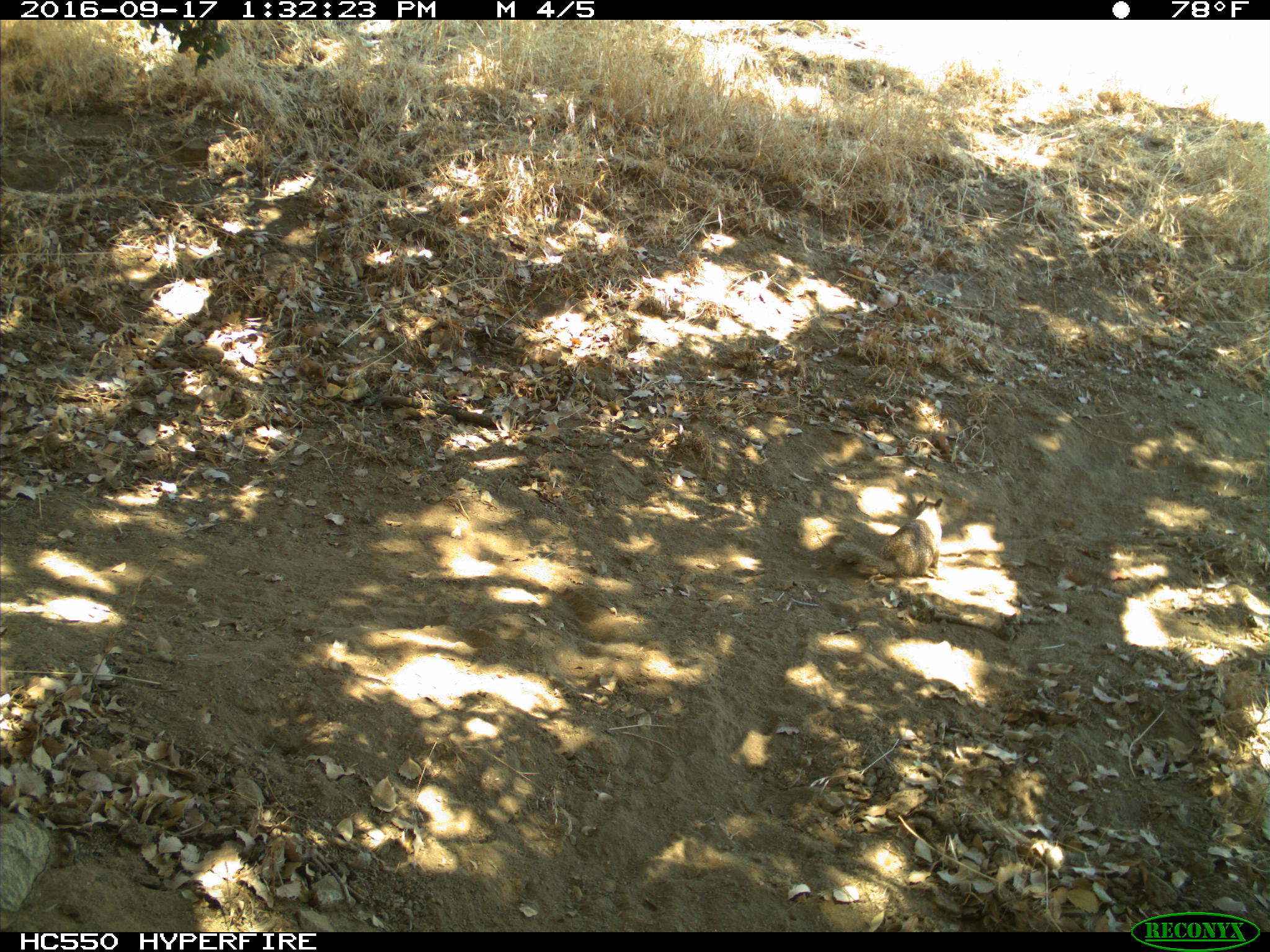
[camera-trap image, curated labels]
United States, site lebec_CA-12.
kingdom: Animalia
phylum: Chordata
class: Mammalia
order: Rodentia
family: Sciuridae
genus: Otospermophilus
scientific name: Otospermophilus beecheyi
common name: california ground squirrel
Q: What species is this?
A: Otospermophilus beecheyi (california ground squirrel).